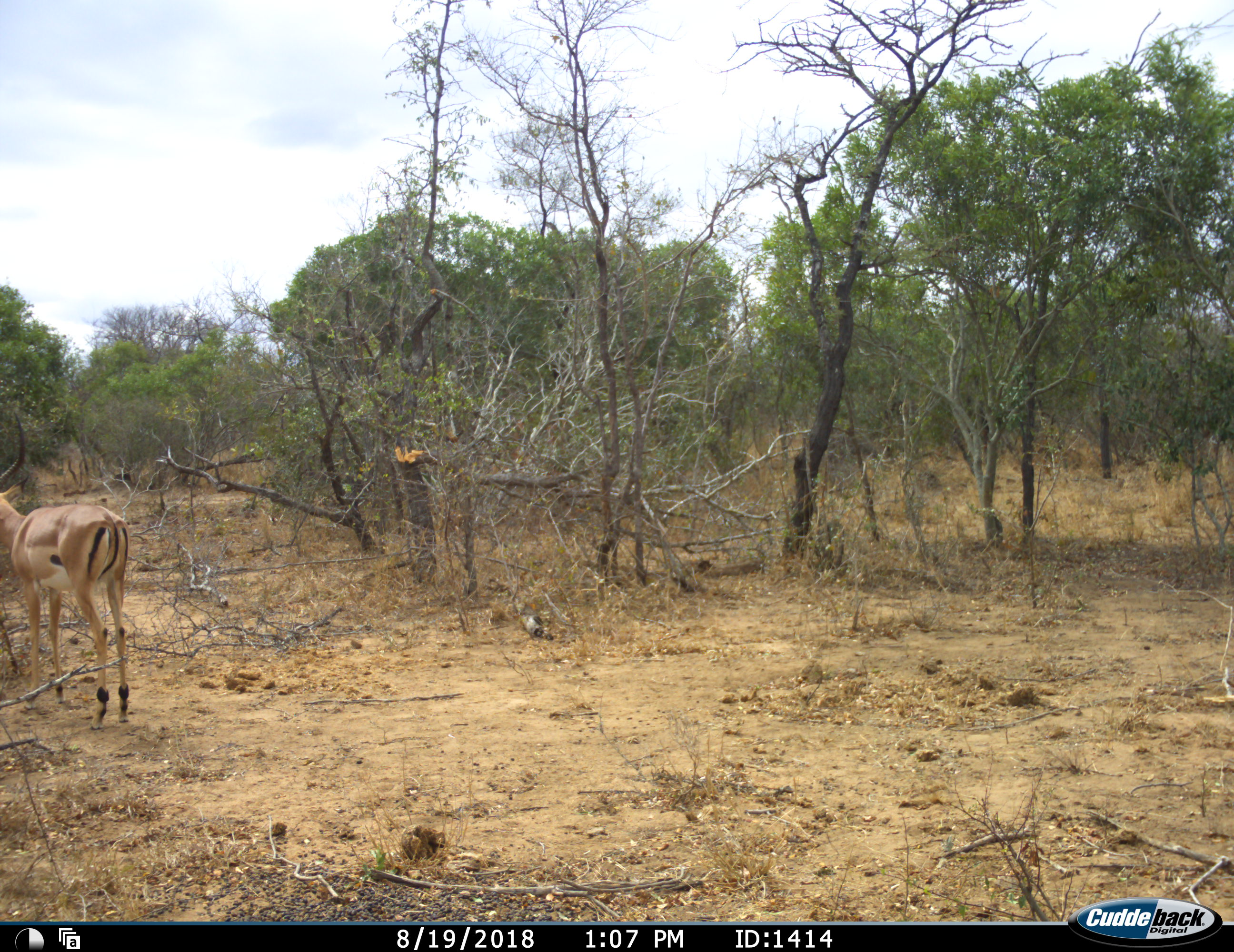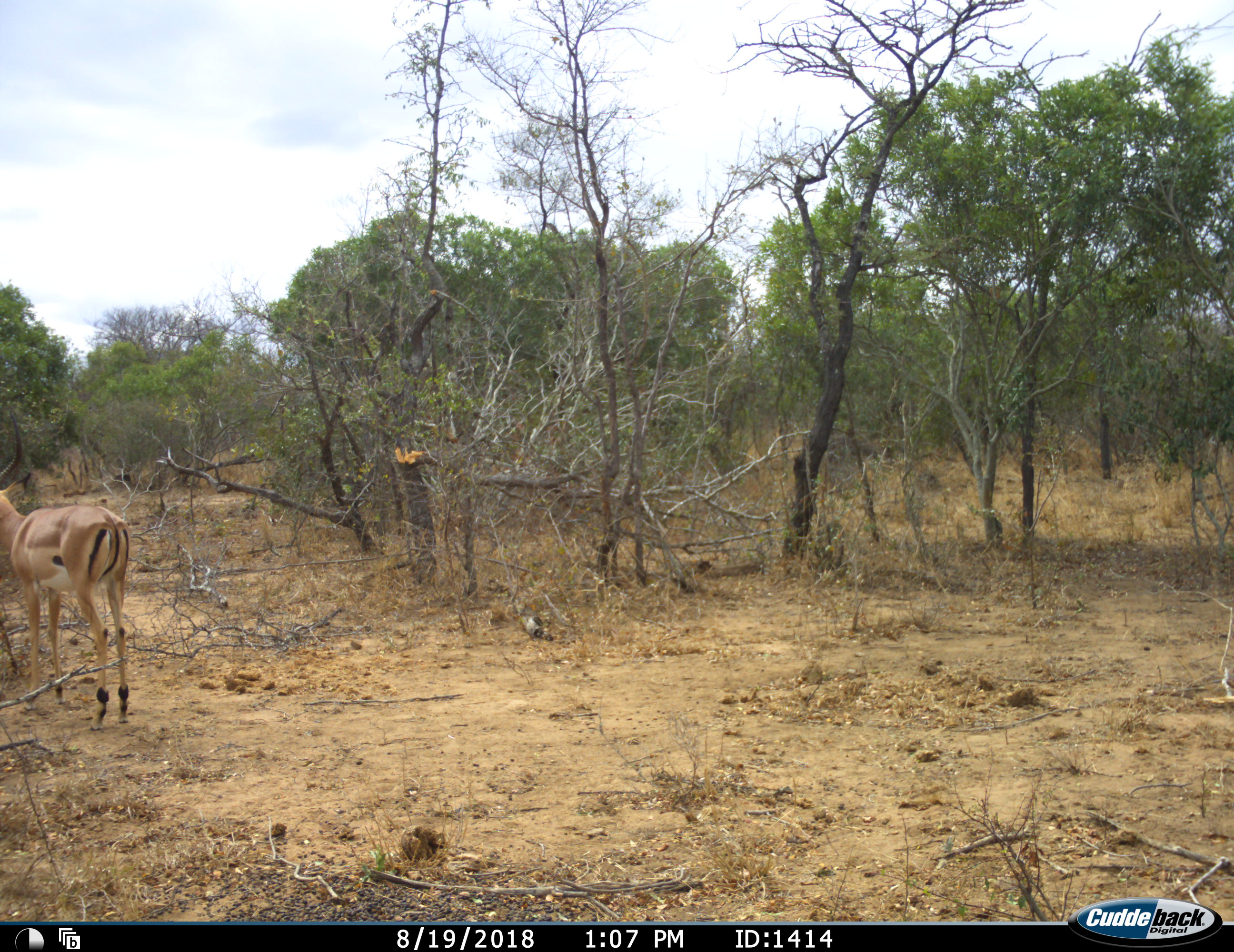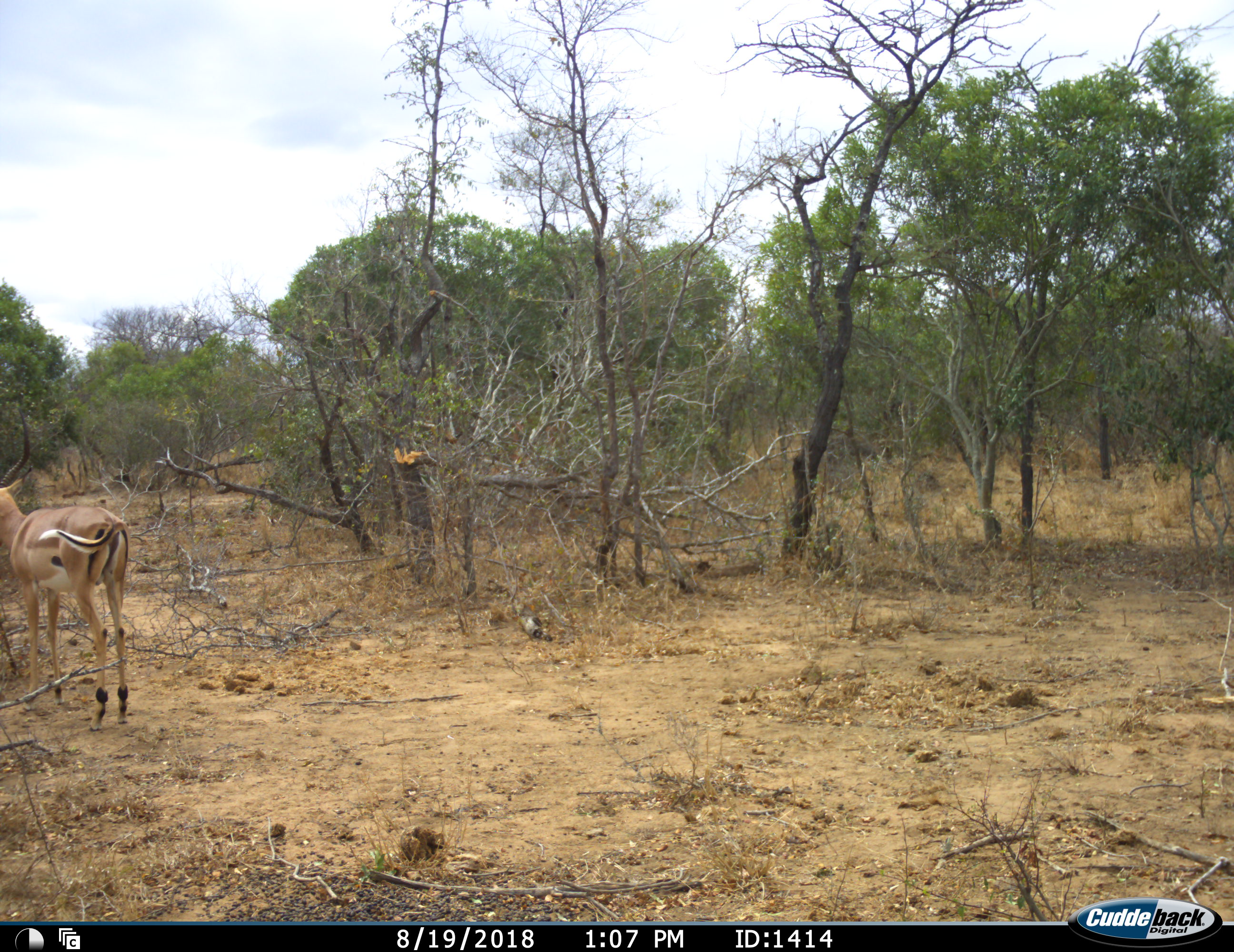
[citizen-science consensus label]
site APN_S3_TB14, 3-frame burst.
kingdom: Animalia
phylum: Chordata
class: Mammalia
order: Artiodactyla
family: Bovidae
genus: Aepyceros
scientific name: Aepyceros melampus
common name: impala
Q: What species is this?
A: Impala (Aepyceros melampus).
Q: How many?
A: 1.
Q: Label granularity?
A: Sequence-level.